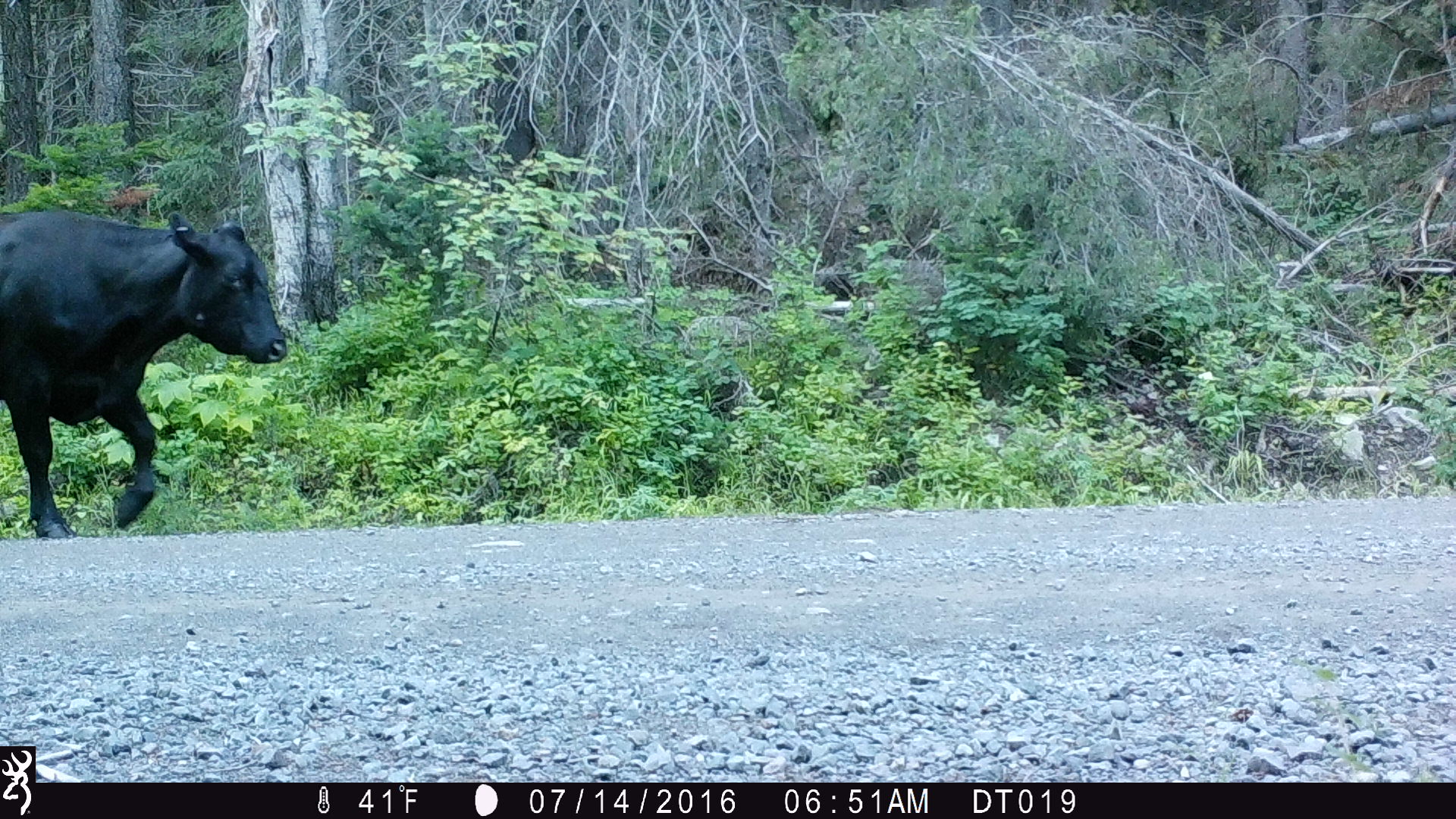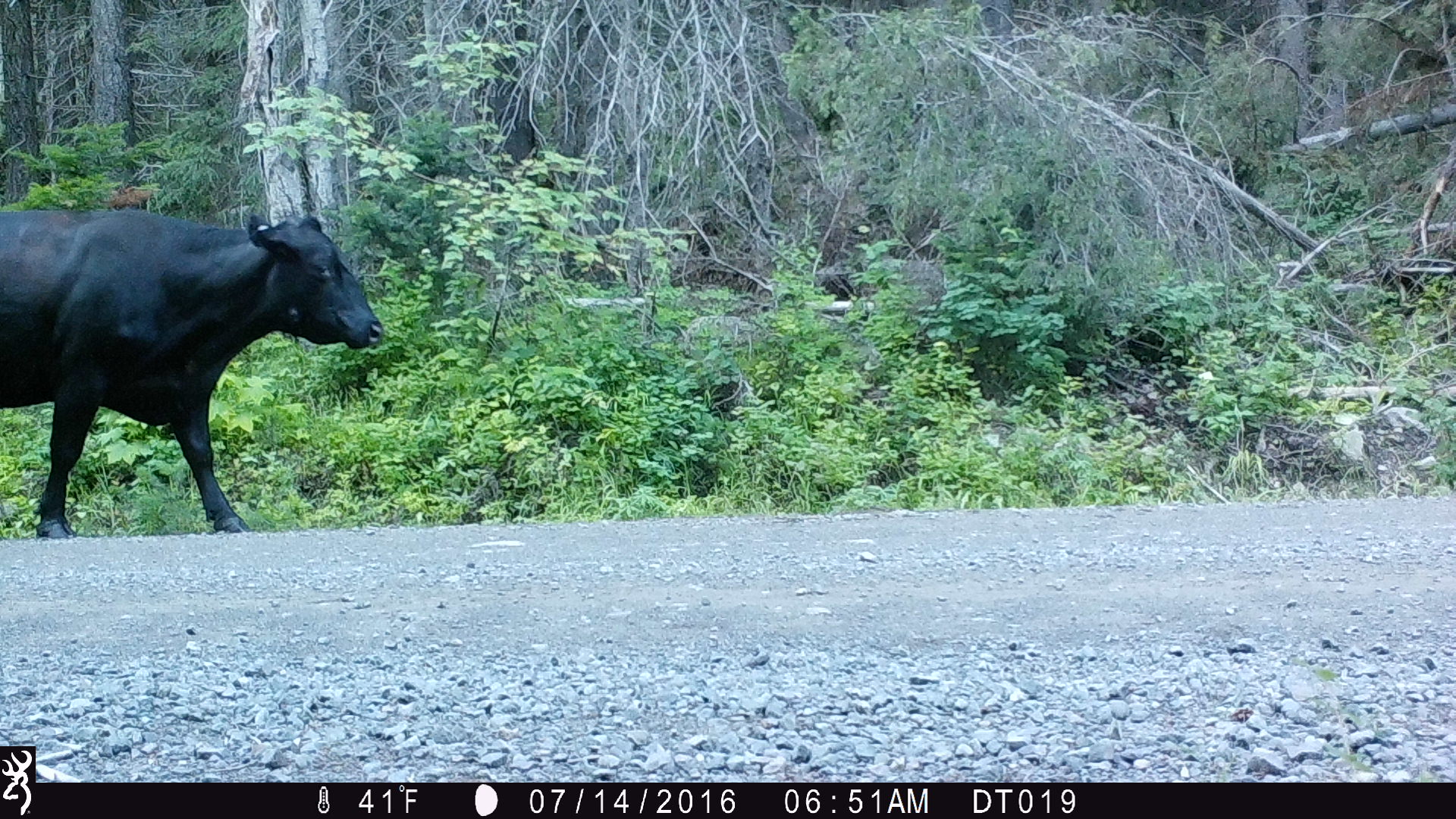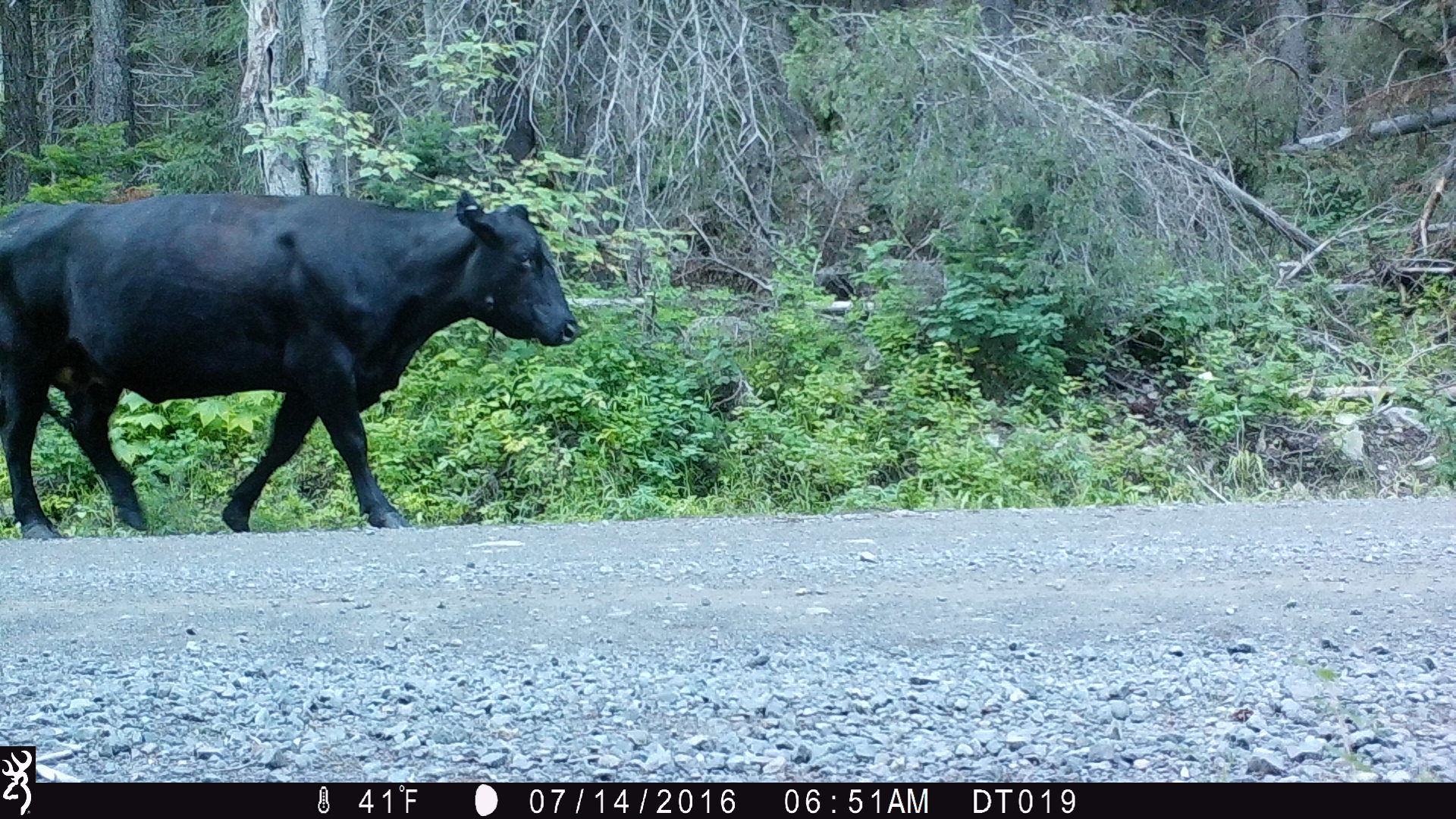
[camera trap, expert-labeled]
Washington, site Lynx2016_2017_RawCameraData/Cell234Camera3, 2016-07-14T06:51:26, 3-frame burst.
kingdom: Animalia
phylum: Chordata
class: Mammalia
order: Artiodactyla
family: Bovidae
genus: Bos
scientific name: Bos taurus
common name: domestic cattle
Domestic cattle (Bos taurus). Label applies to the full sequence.